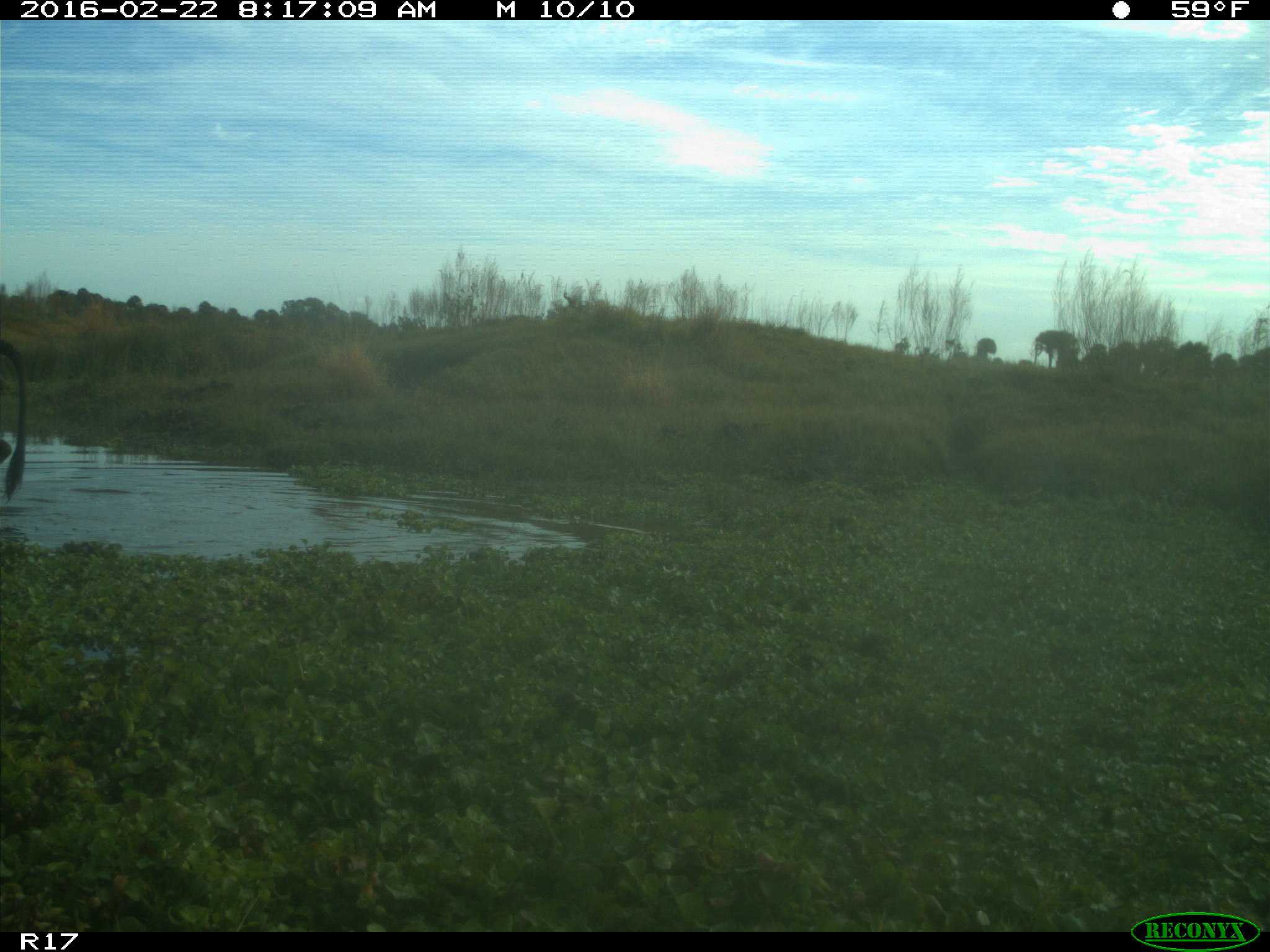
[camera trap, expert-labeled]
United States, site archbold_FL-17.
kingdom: Animalia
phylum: Chordata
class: Mammalia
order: Artiodactyla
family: Bovidae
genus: Bos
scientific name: Bos taurus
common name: domestic cow